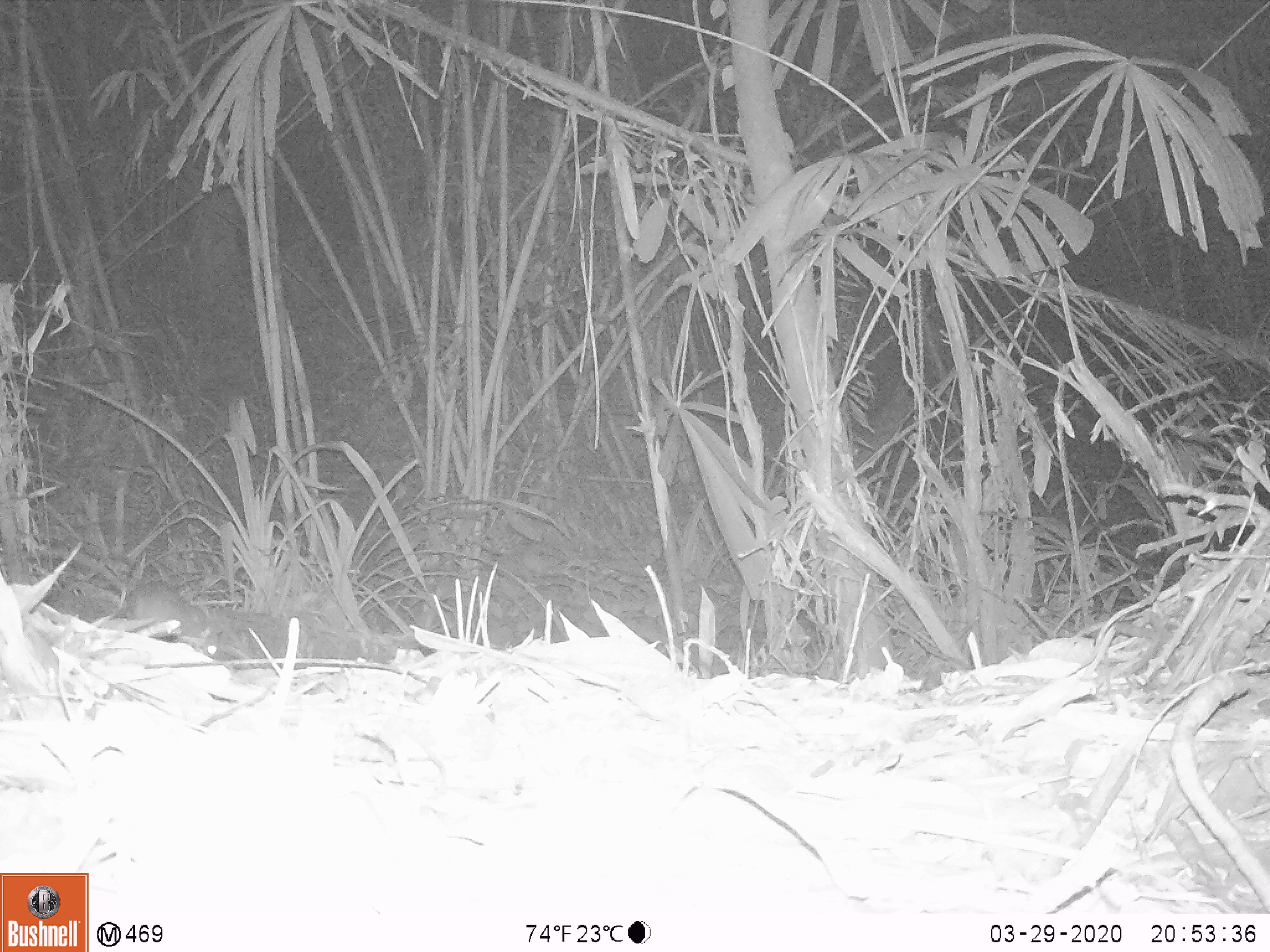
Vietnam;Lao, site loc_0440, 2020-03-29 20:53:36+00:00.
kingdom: Animalia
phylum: Chordata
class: Mammalia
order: Rodentia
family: Muridae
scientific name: Muridae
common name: old-world mice and rats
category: unidentified murid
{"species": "unidentified murid (old-world mice and rats) (Muridae)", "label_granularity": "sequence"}